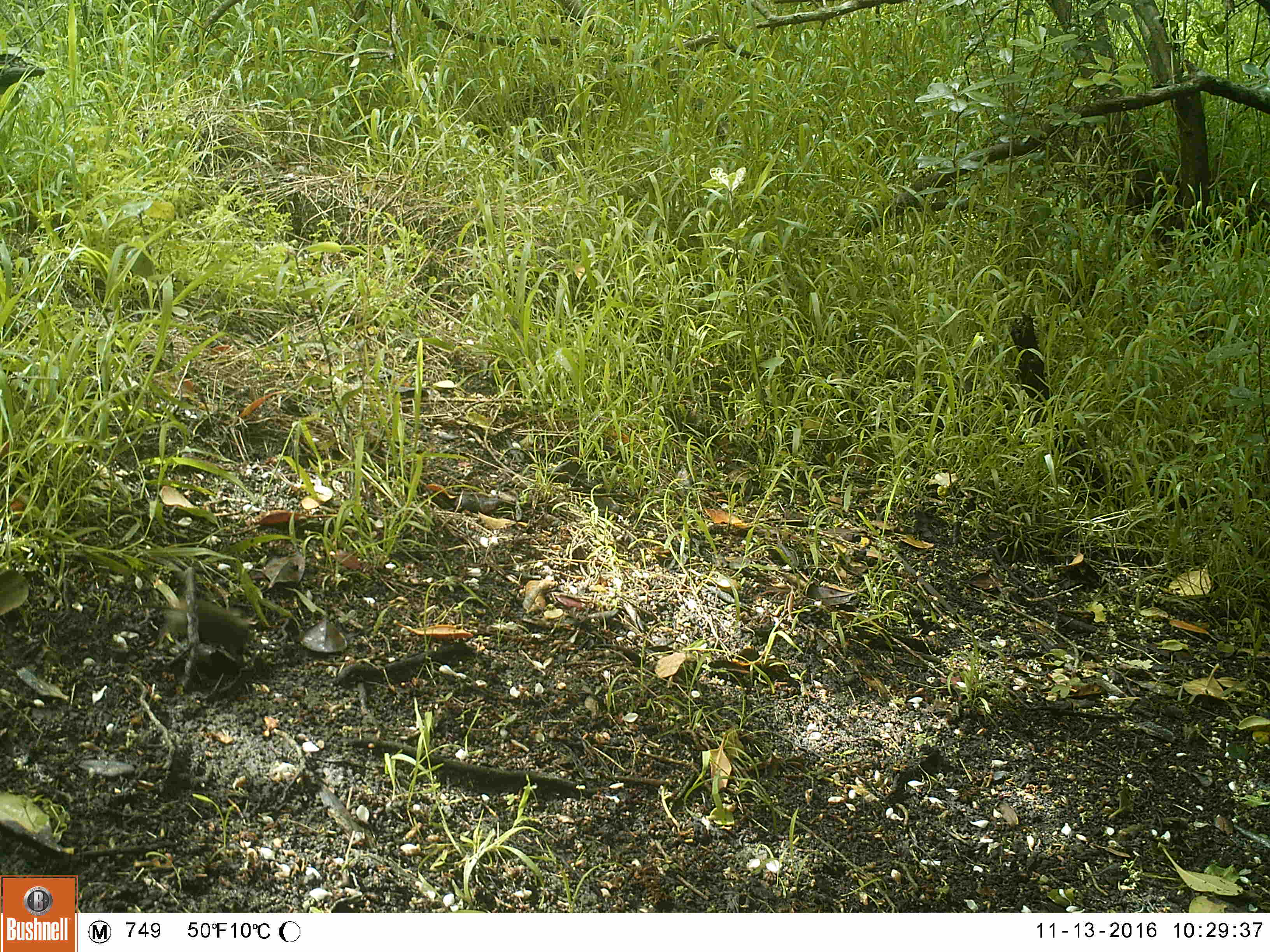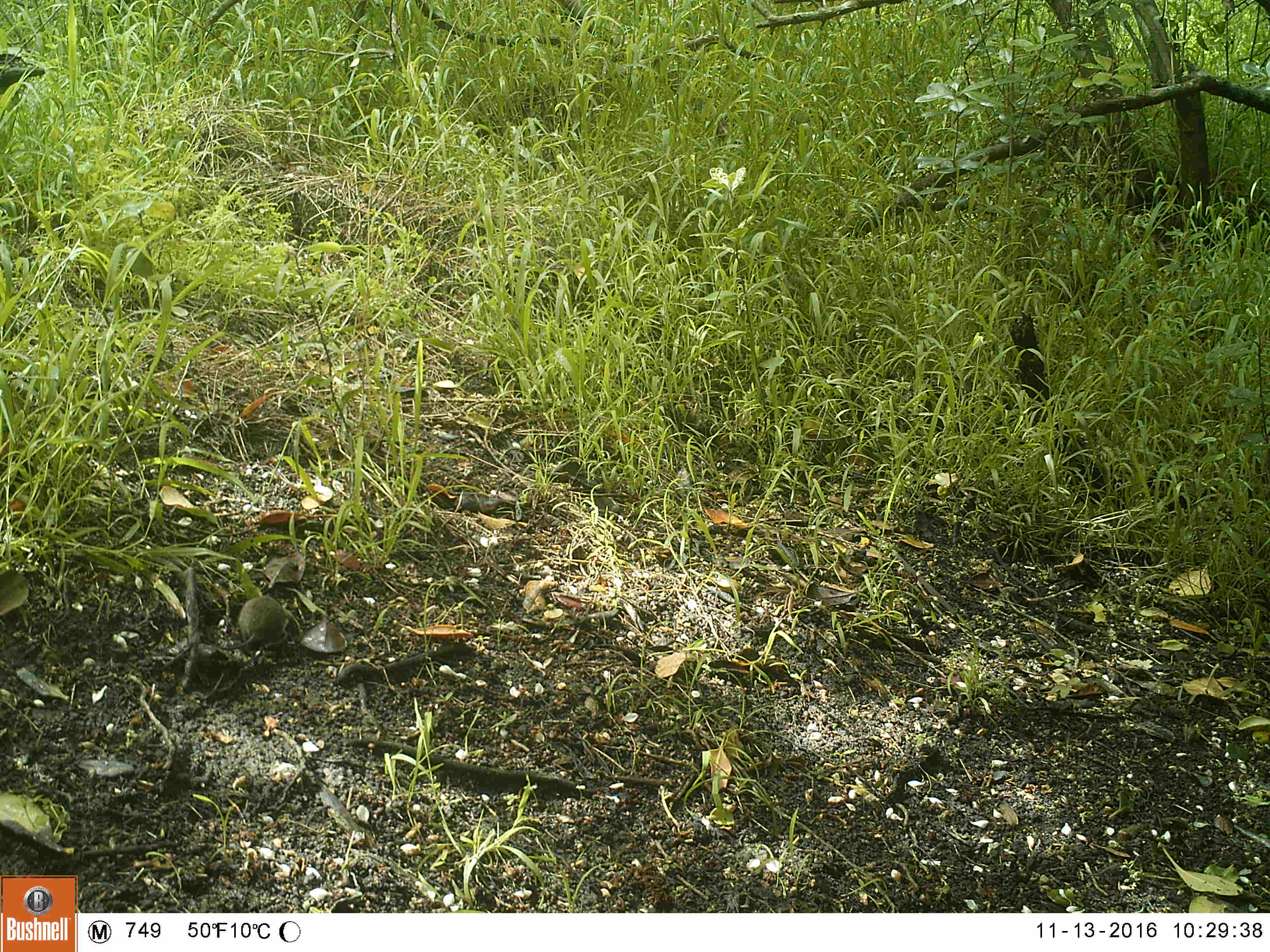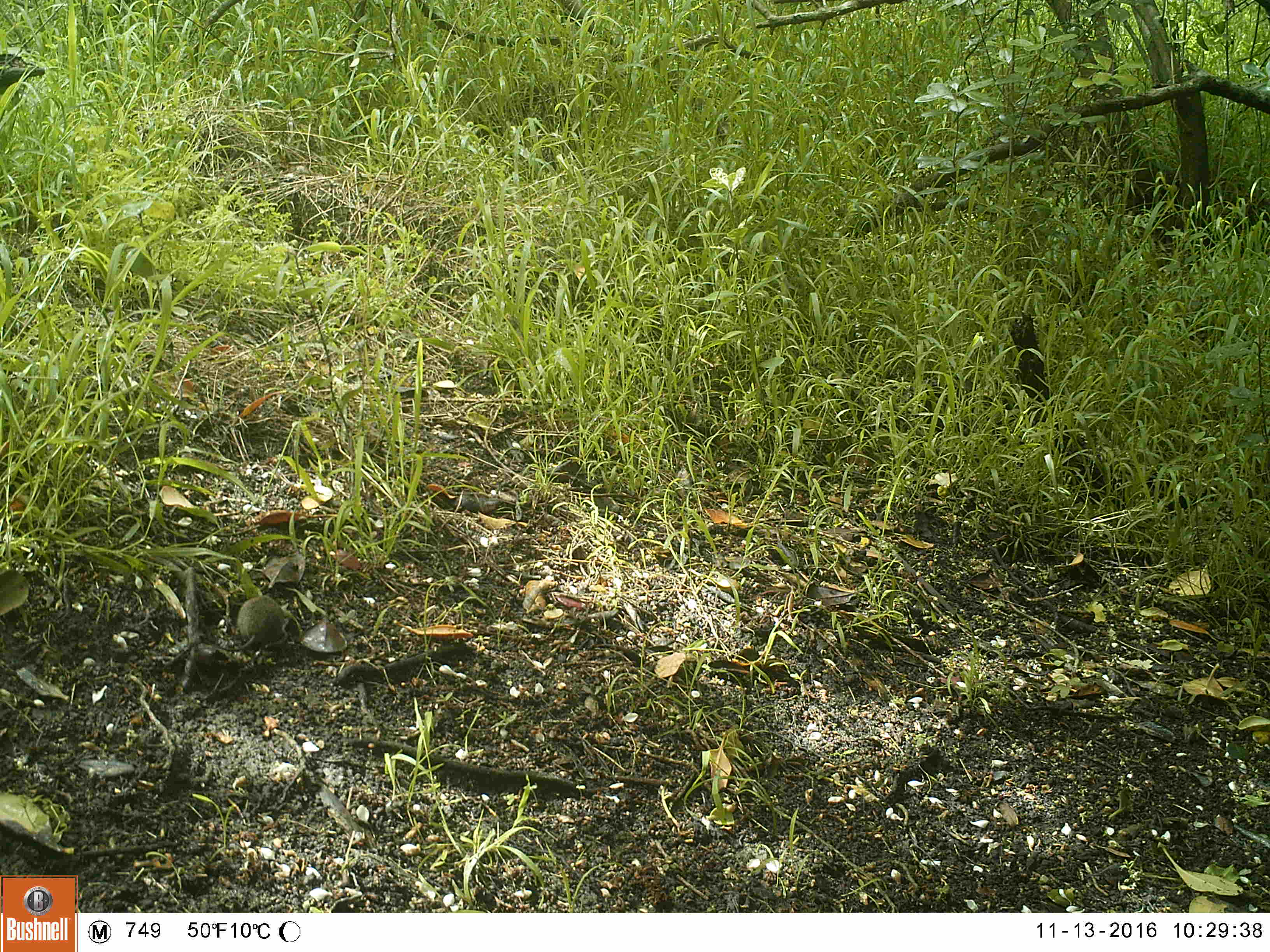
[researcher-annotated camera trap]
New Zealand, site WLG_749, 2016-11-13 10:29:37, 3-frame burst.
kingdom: Animalia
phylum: Chordata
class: Mammalia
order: Rodentia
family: Muridae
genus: Mus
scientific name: Mus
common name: mouse